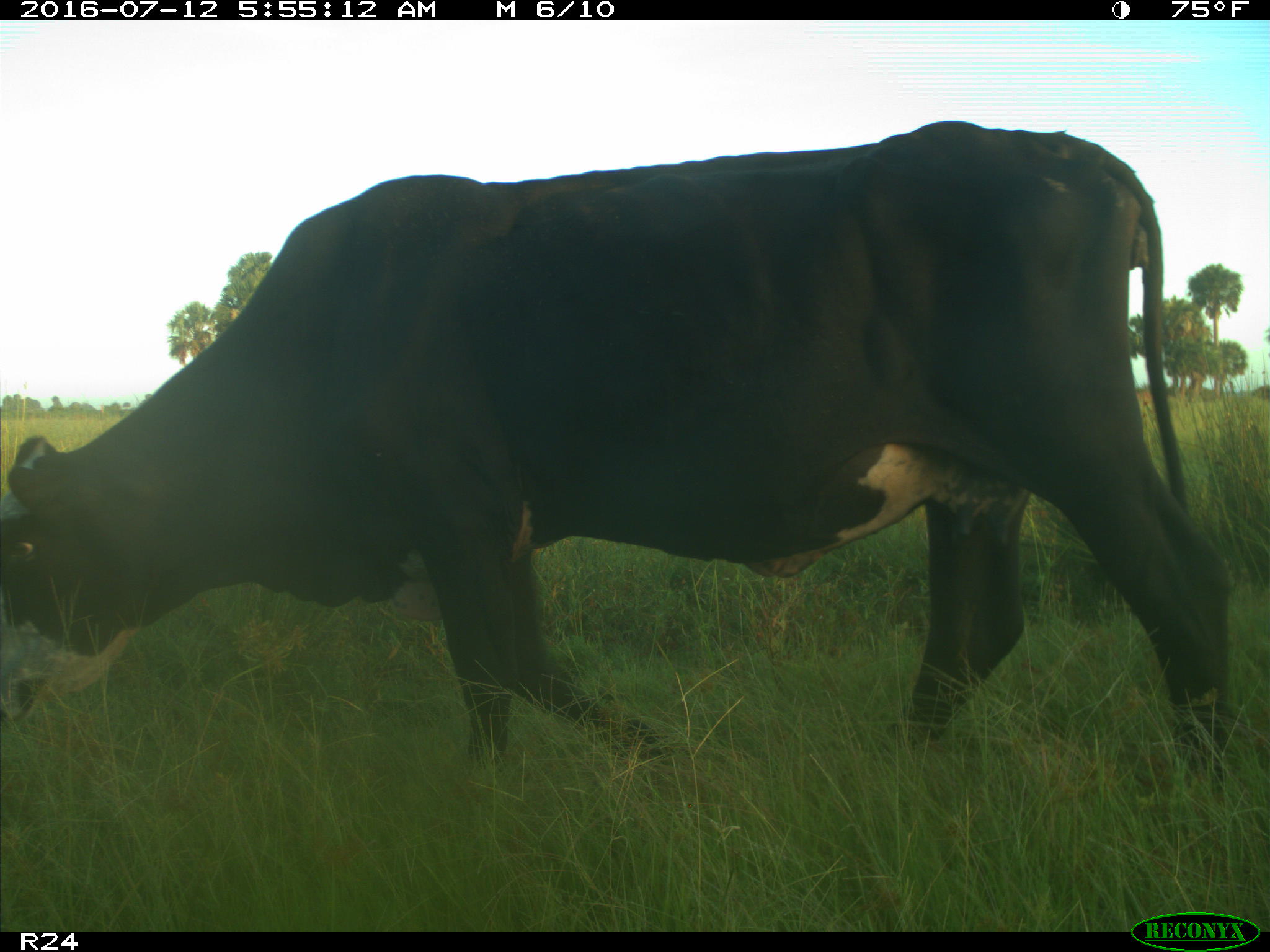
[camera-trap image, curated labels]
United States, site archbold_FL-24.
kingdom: Animalia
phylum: Chordata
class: Mammalia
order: Artiodactyla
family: Bovidae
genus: Bos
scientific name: Bos taurus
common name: domestic cow